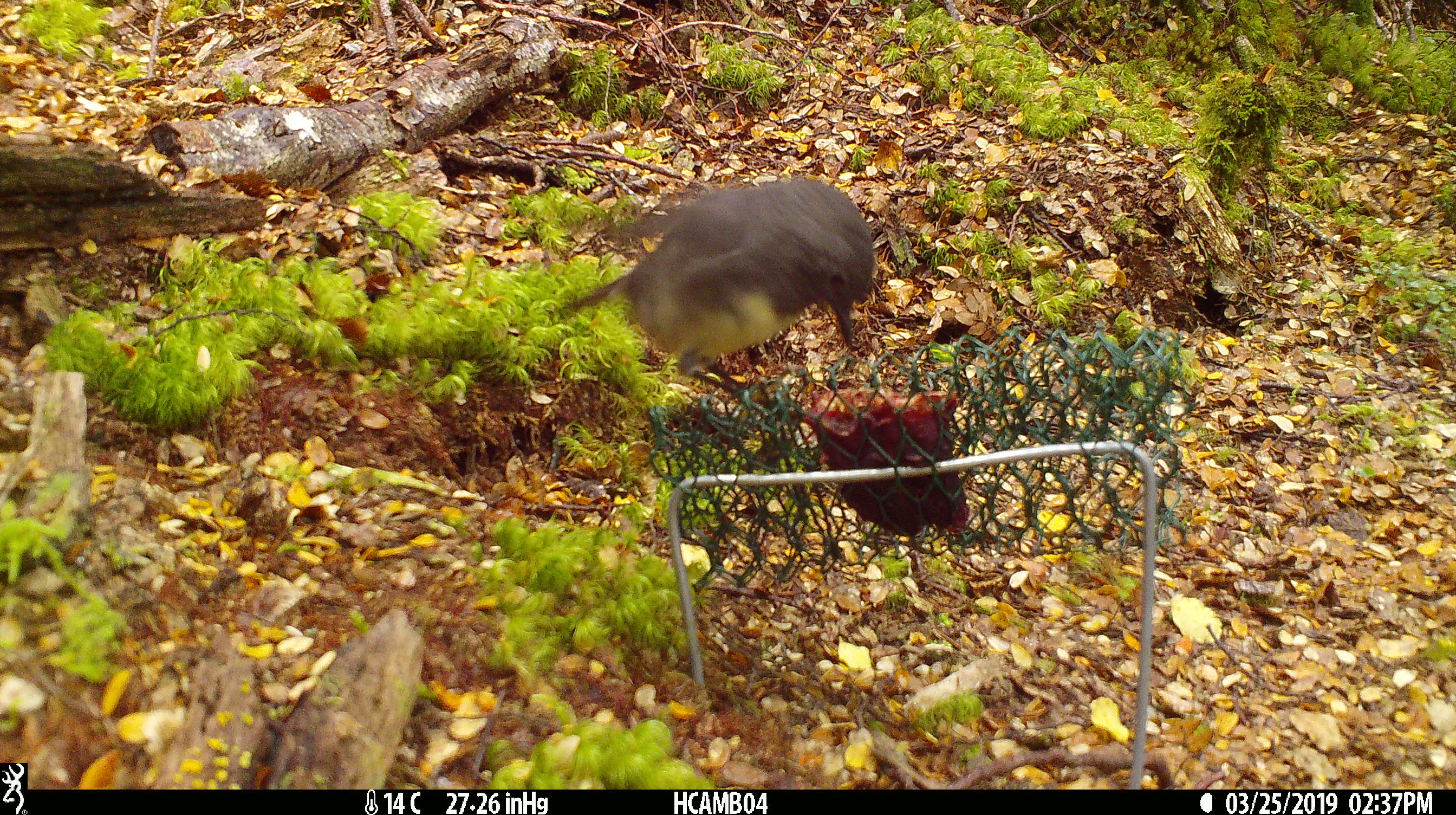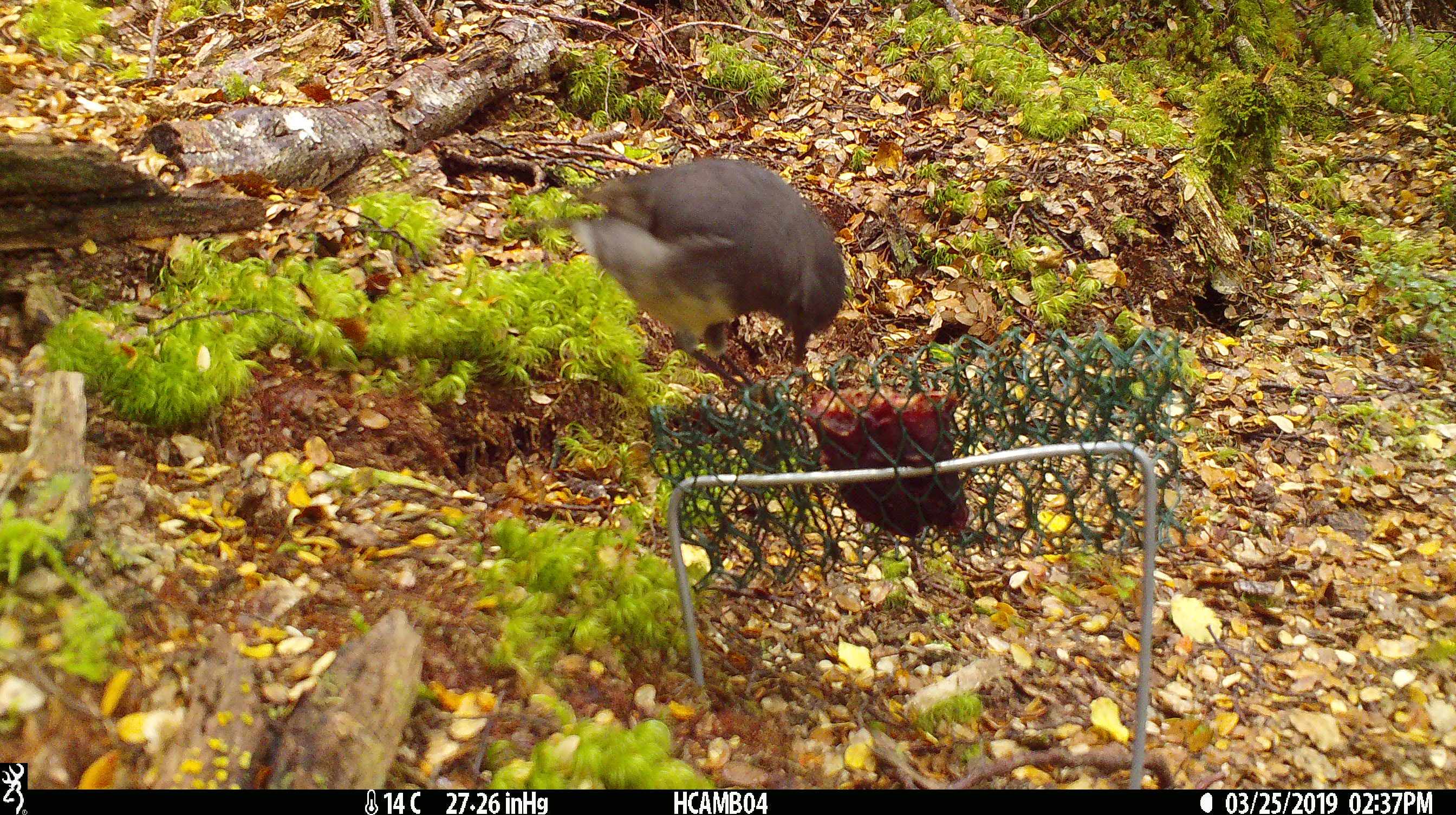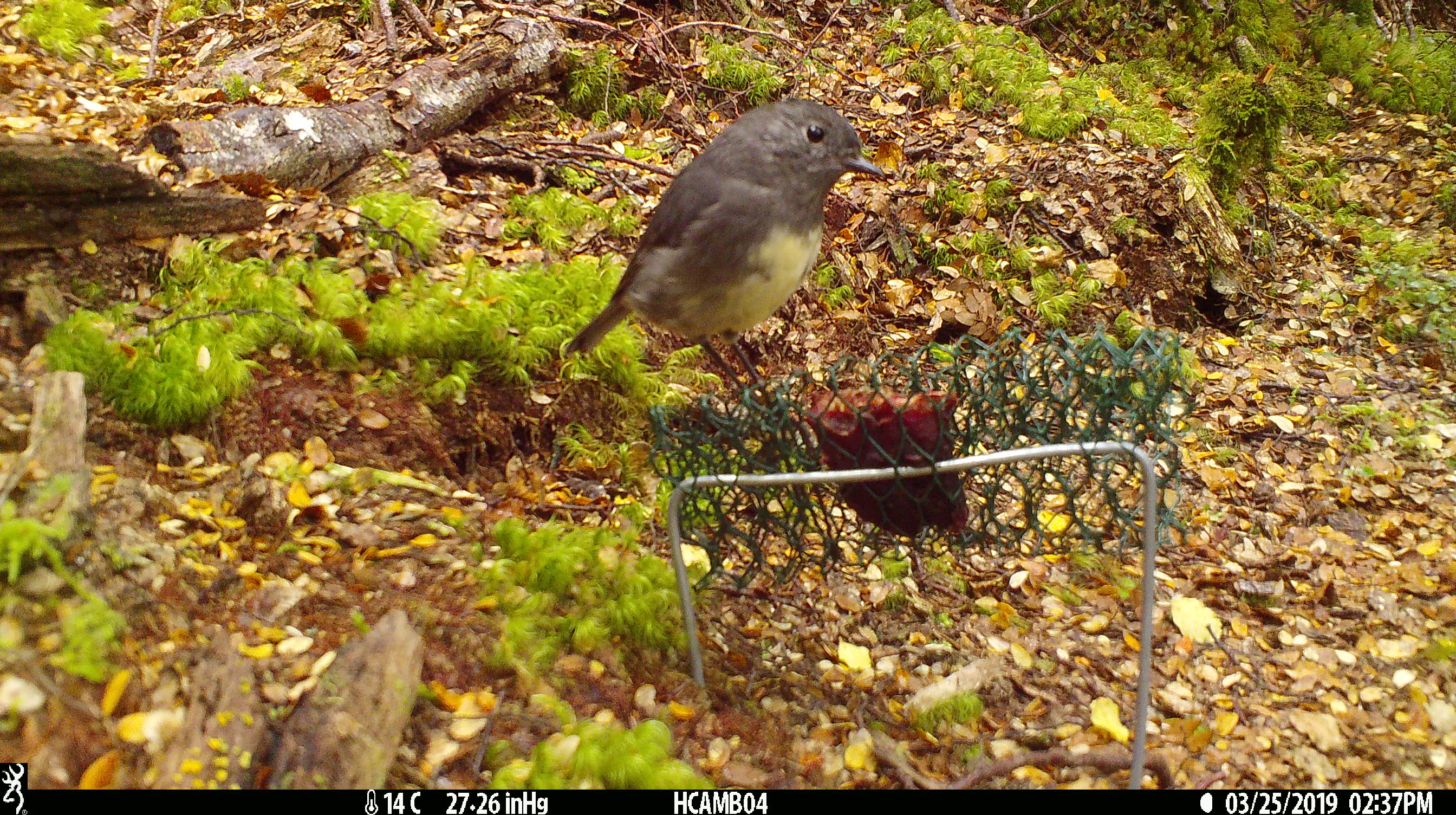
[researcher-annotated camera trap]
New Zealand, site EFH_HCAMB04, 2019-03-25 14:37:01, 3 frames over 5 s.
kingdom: Animalia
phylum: Chordata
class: Aves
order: Passeriformes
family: Petroicidae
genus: Petroica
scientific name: Petroica australis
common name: new zealand robin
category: robin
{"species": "robin (new zealand robin) (Petroica australis)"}